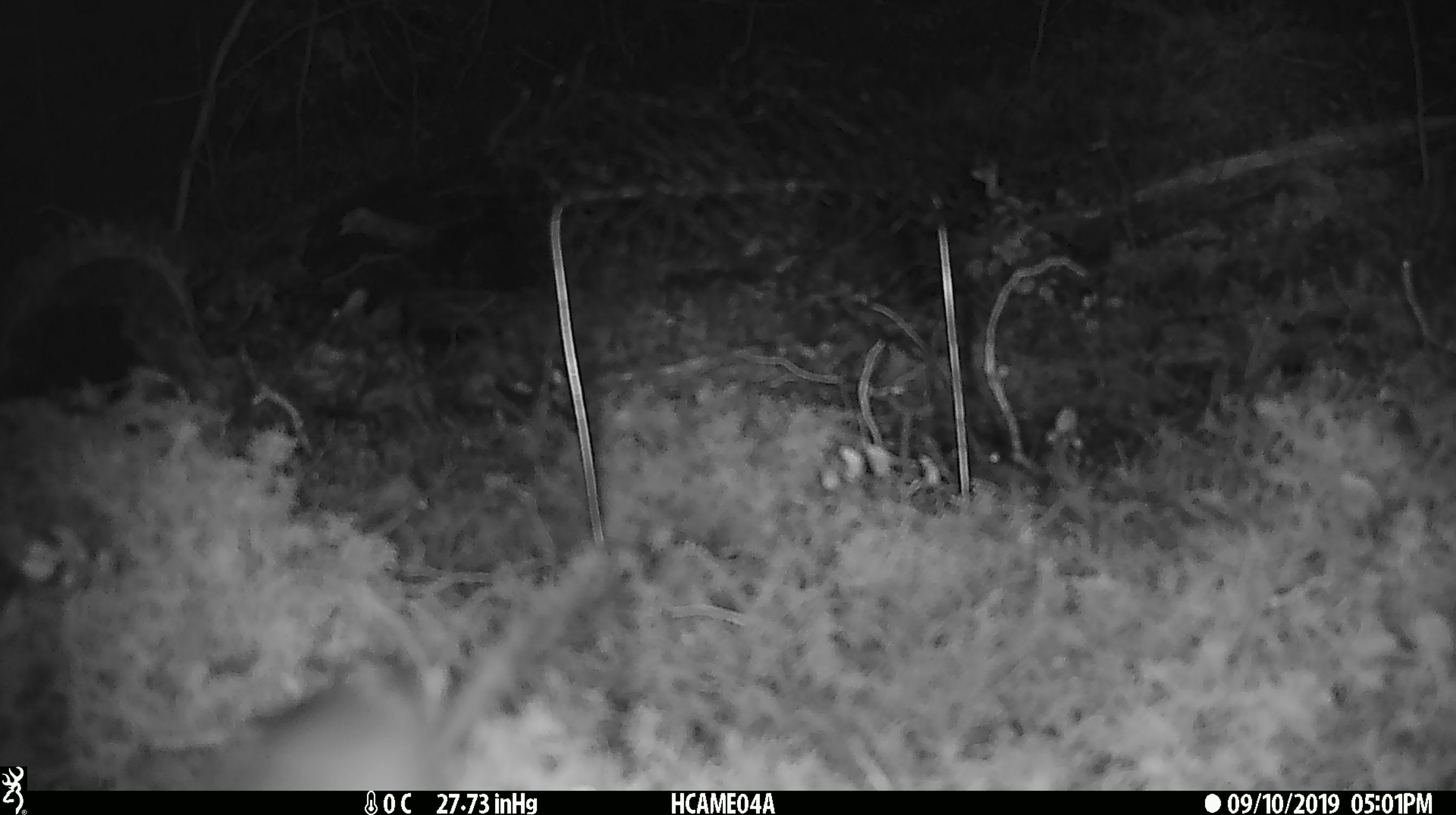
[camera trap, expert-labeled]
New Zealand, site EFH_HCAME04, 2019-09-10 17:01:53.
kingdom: Animalia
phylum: Chordata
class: Mammalia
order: Rodentia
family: Muridae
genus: Mus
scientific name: Mus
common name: mouse